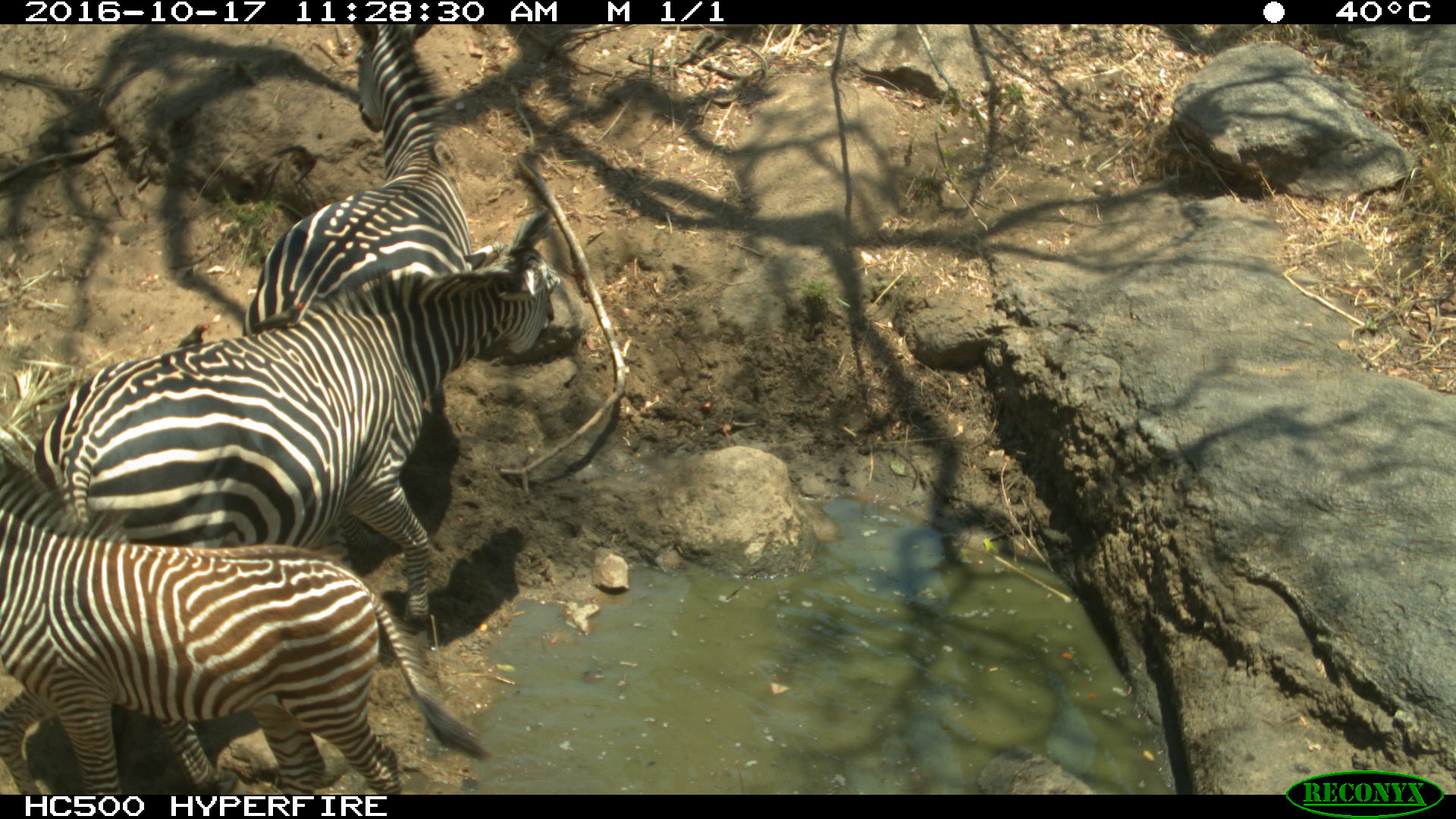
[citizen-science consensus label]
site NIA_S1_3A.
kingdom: Animalia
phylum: Chordata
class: Mammalia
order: Perissodactyla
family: Equidae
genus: Equus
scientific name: Equus quagga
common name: plains zebra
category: zebraplains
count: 3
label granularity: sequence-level